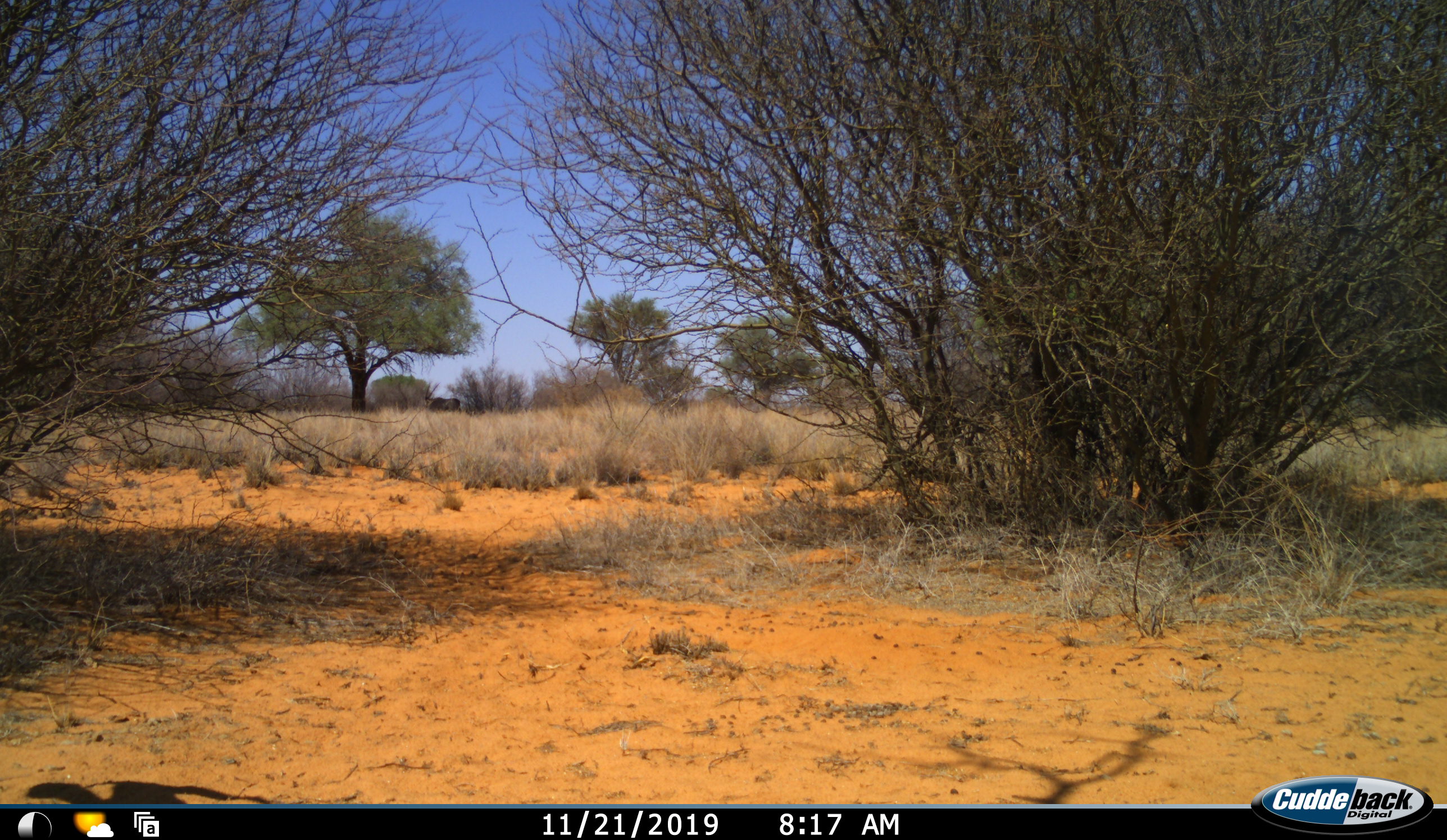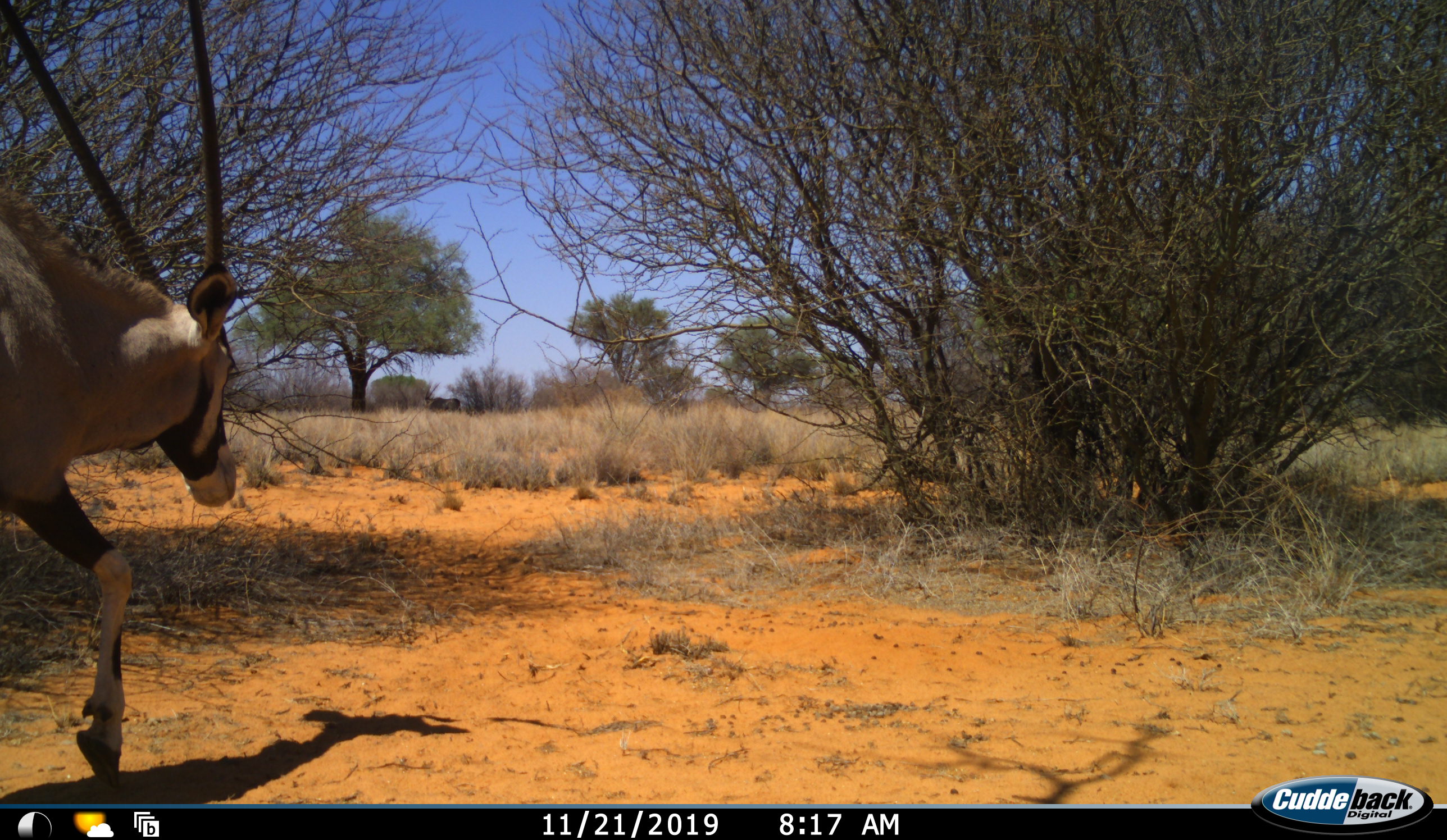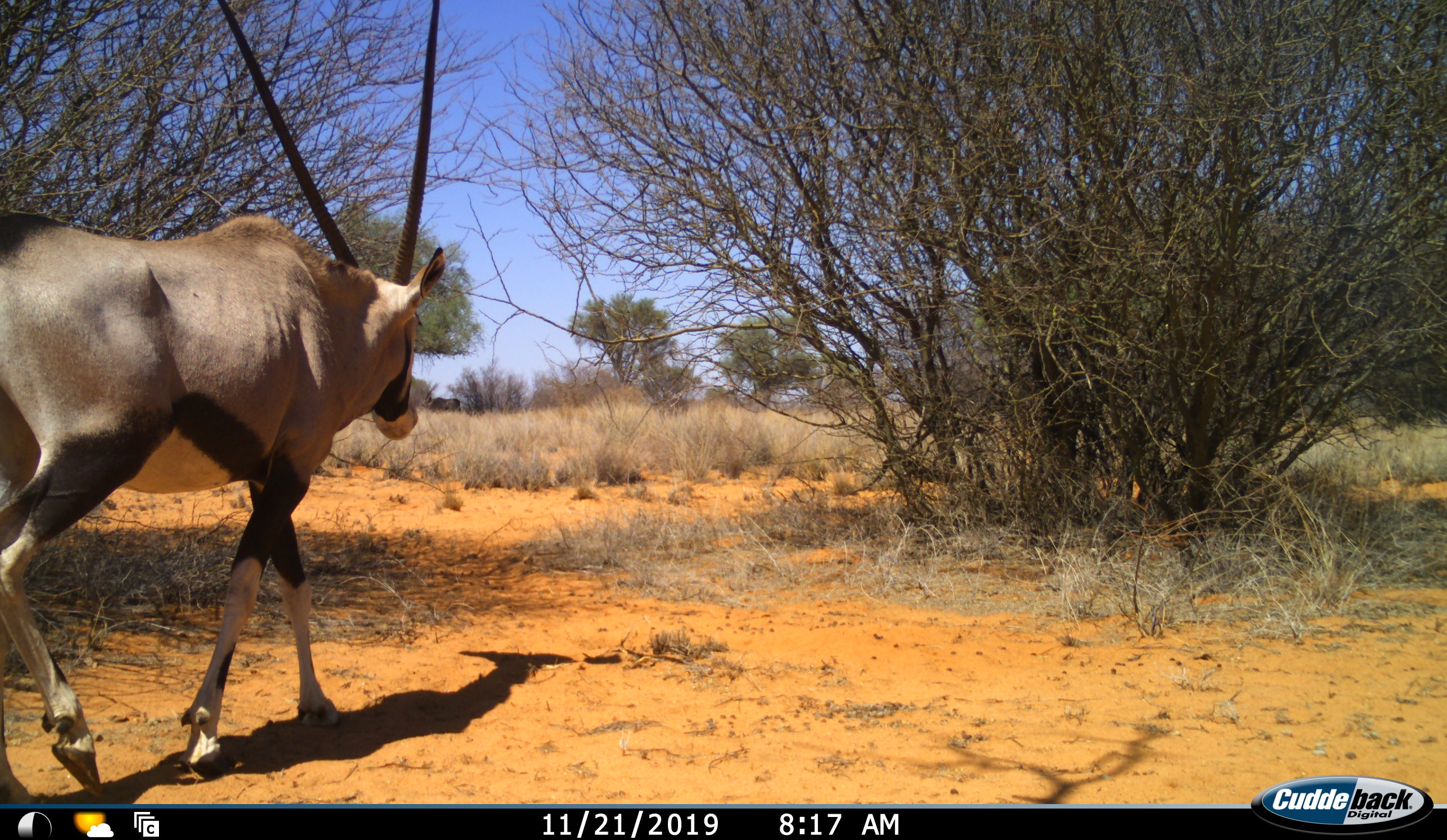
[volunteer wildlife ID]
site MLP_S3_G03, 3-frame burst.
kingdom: Animalia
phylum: Chordata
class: Mammalia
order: Artiodactyla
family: Bovidae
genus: Oryx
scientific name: Oryx gazella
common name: gemsbok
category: oryx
Oryx (gemsbok) (Oryx gazella), count 1. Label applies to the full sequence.